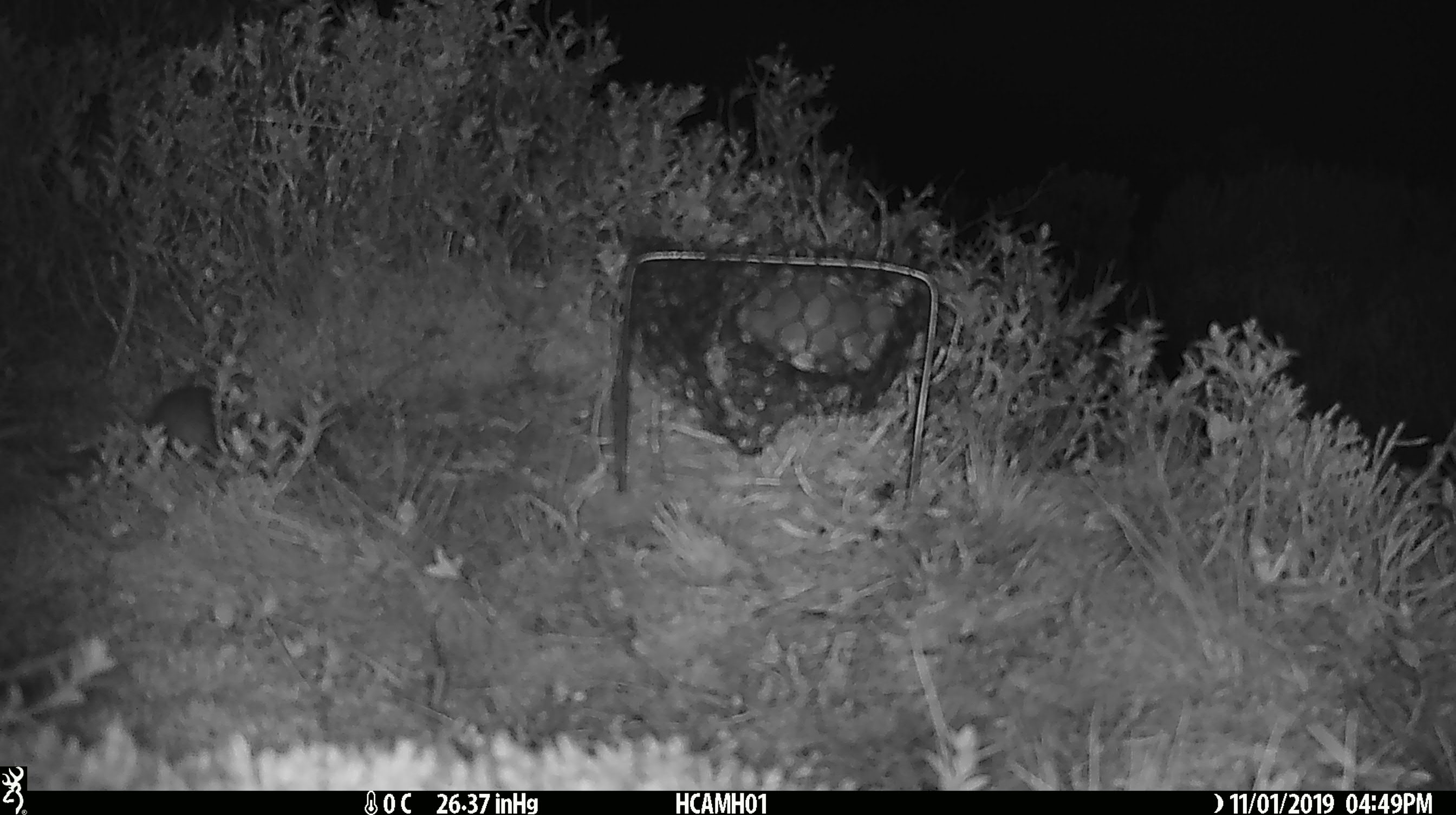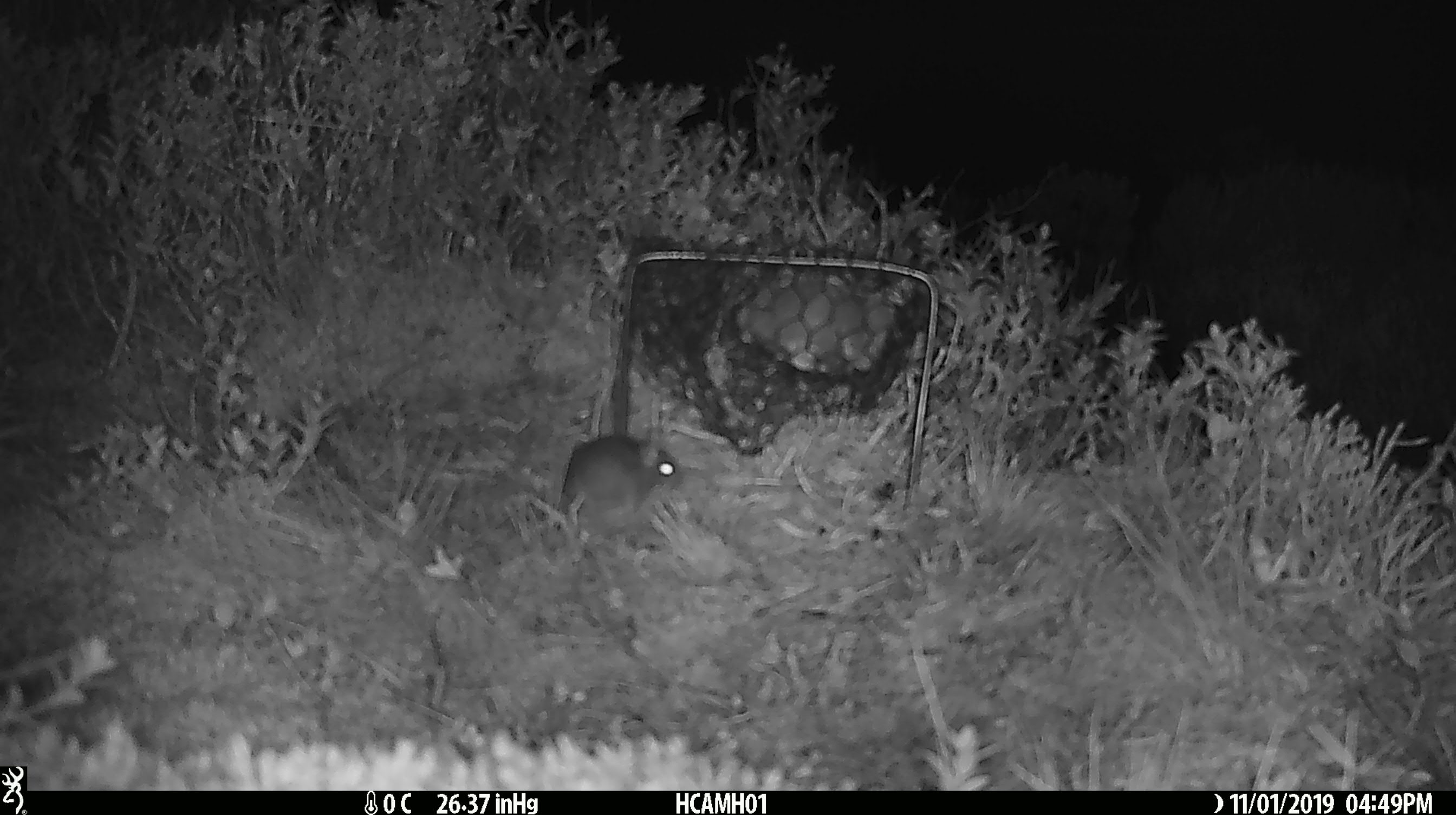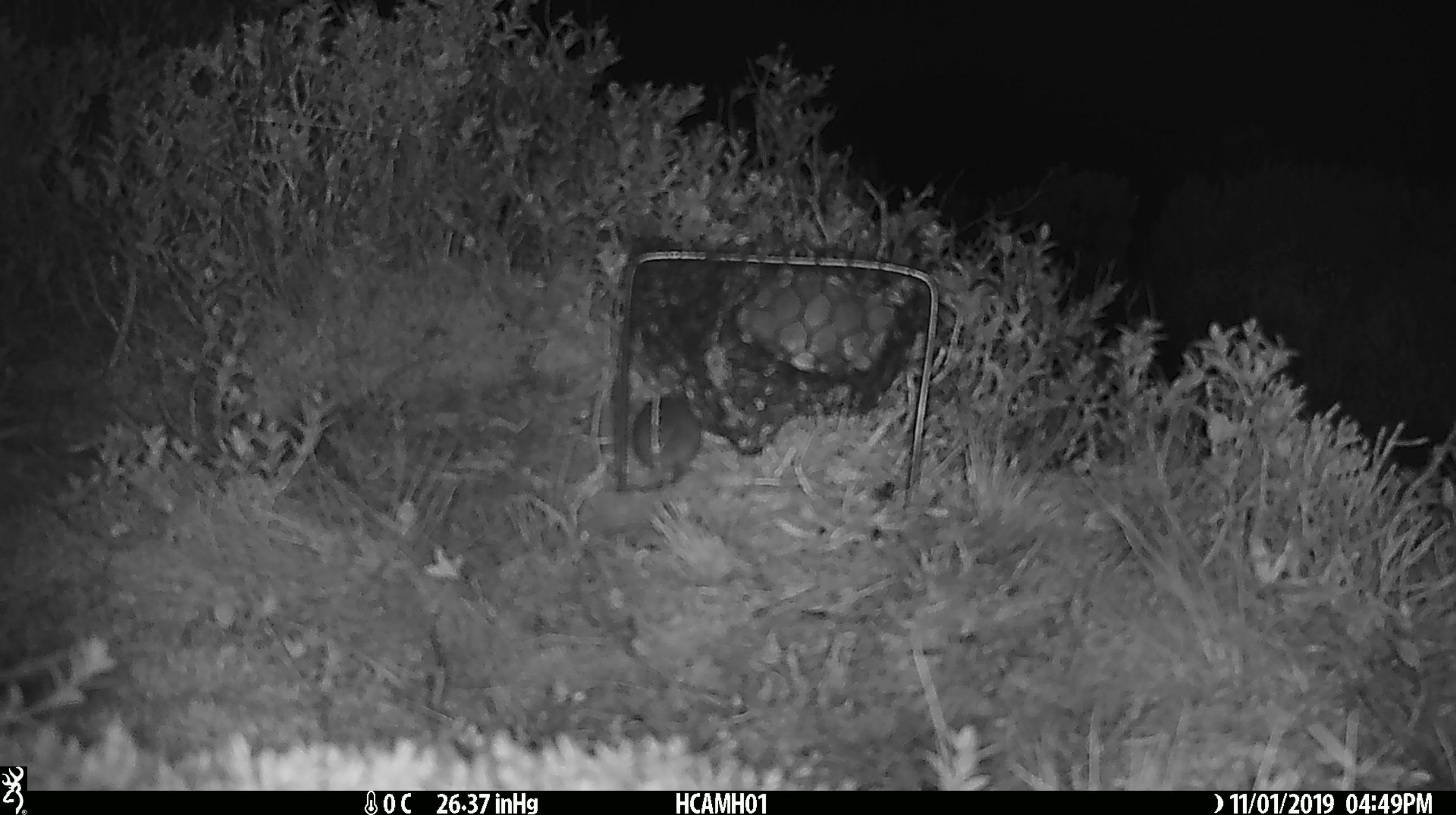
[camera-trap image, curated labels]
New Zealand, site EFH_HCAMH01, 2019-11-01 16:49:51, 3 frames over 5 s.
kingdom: Animalia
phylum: Chordata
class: Mammalia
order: Rodentia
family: Muridae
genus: Mus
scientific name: Mus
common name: mouse